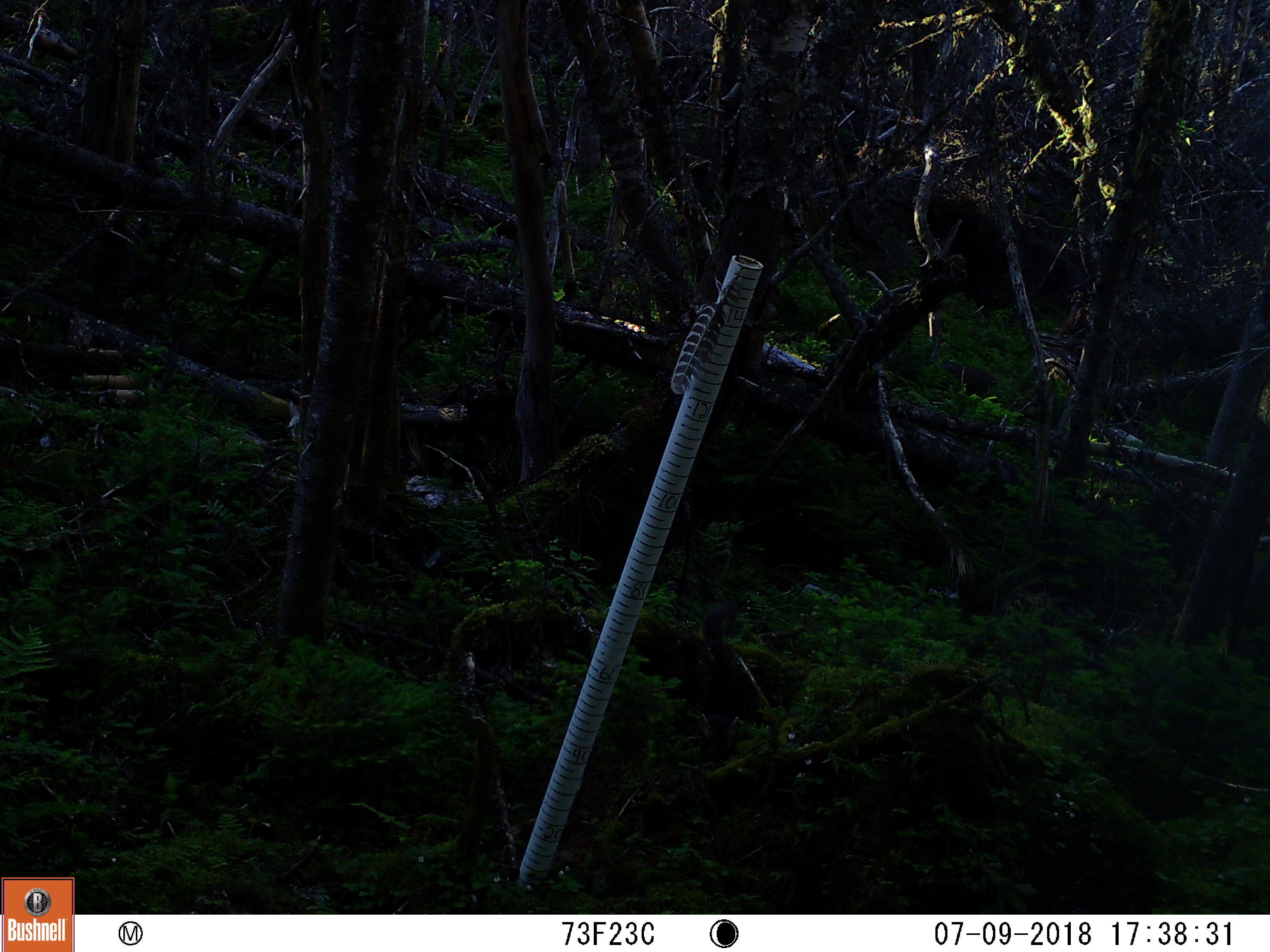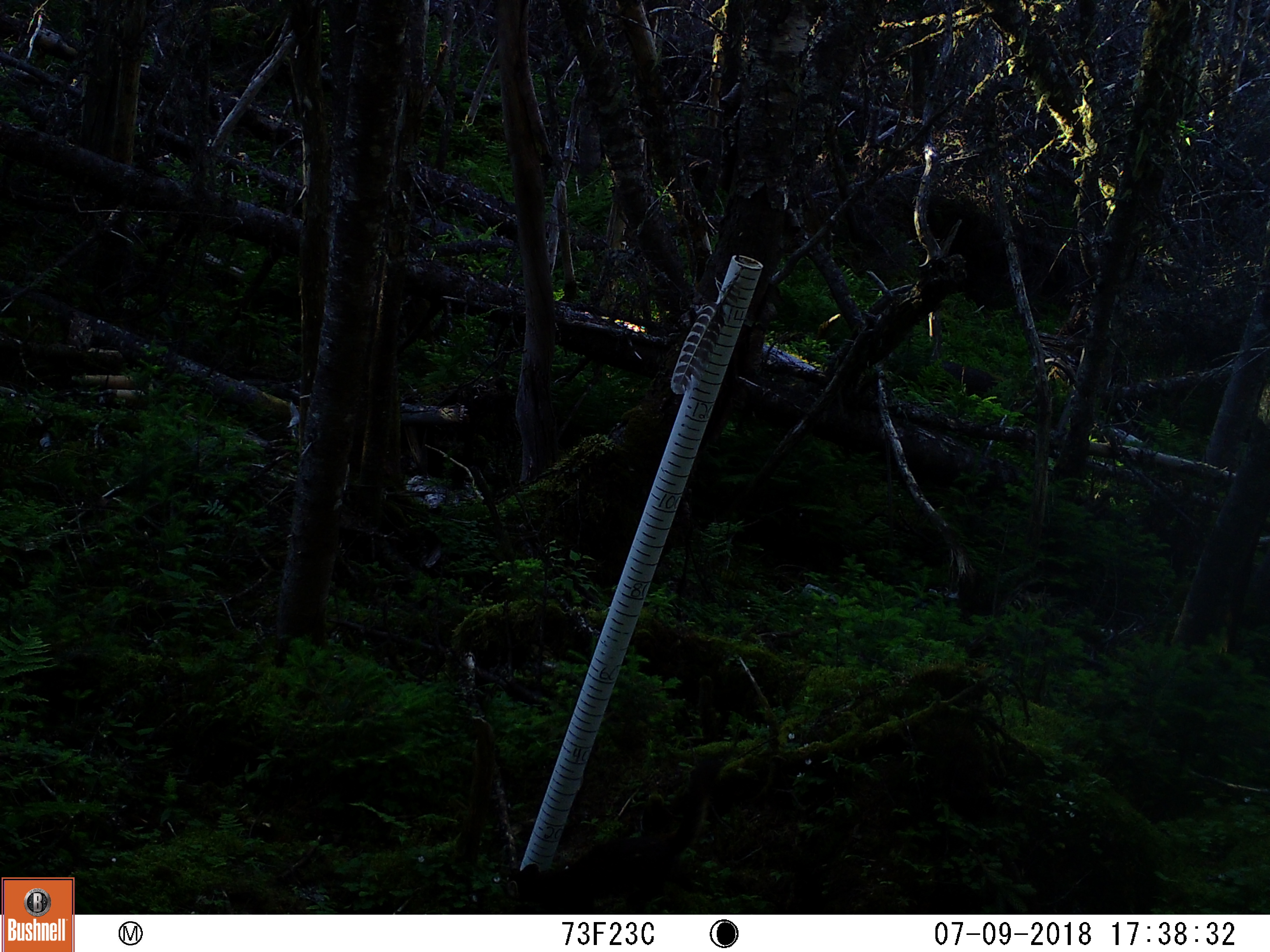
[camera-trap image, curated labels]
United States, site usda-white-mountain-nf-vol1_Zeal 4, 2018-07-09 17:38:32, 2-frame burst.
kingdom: Animalia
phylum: Chordata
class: Mammalia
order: Rodentia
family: Sciuridae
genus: Tamiasciurus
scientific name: Tamiasciurus hudsonicus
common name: red squirrel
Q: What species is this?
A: Red squirrel (Tamiasciurus hudsonicus).